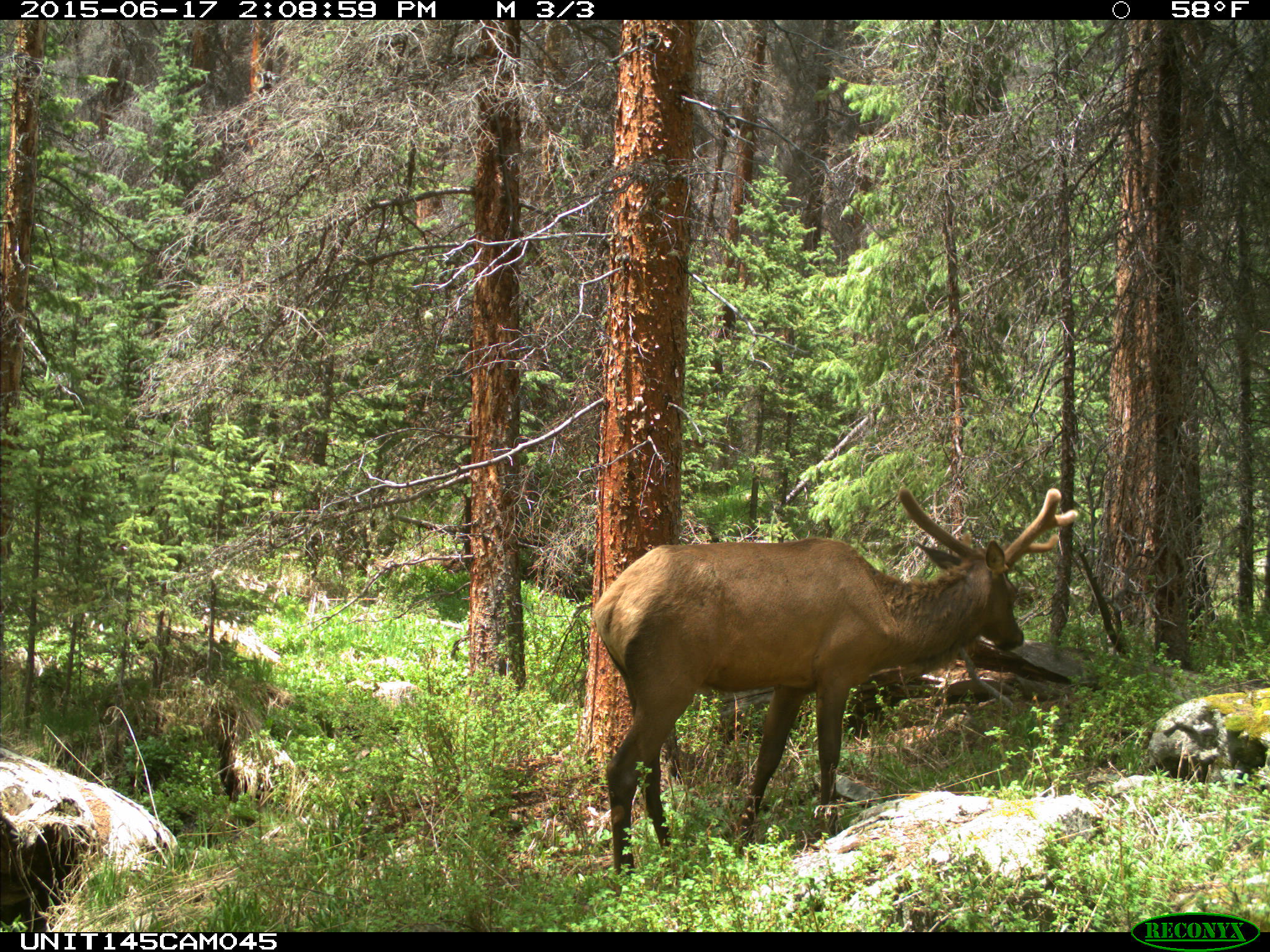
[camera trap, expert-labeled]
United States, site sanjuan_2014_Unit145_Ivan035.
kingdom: Animalia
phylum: Chordata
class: Mammalia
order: Artiodactyla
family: Cervidae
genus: Cervus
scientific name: Cervus elaphus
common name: red deer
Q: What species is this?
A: Cervus elaphus (red deer).